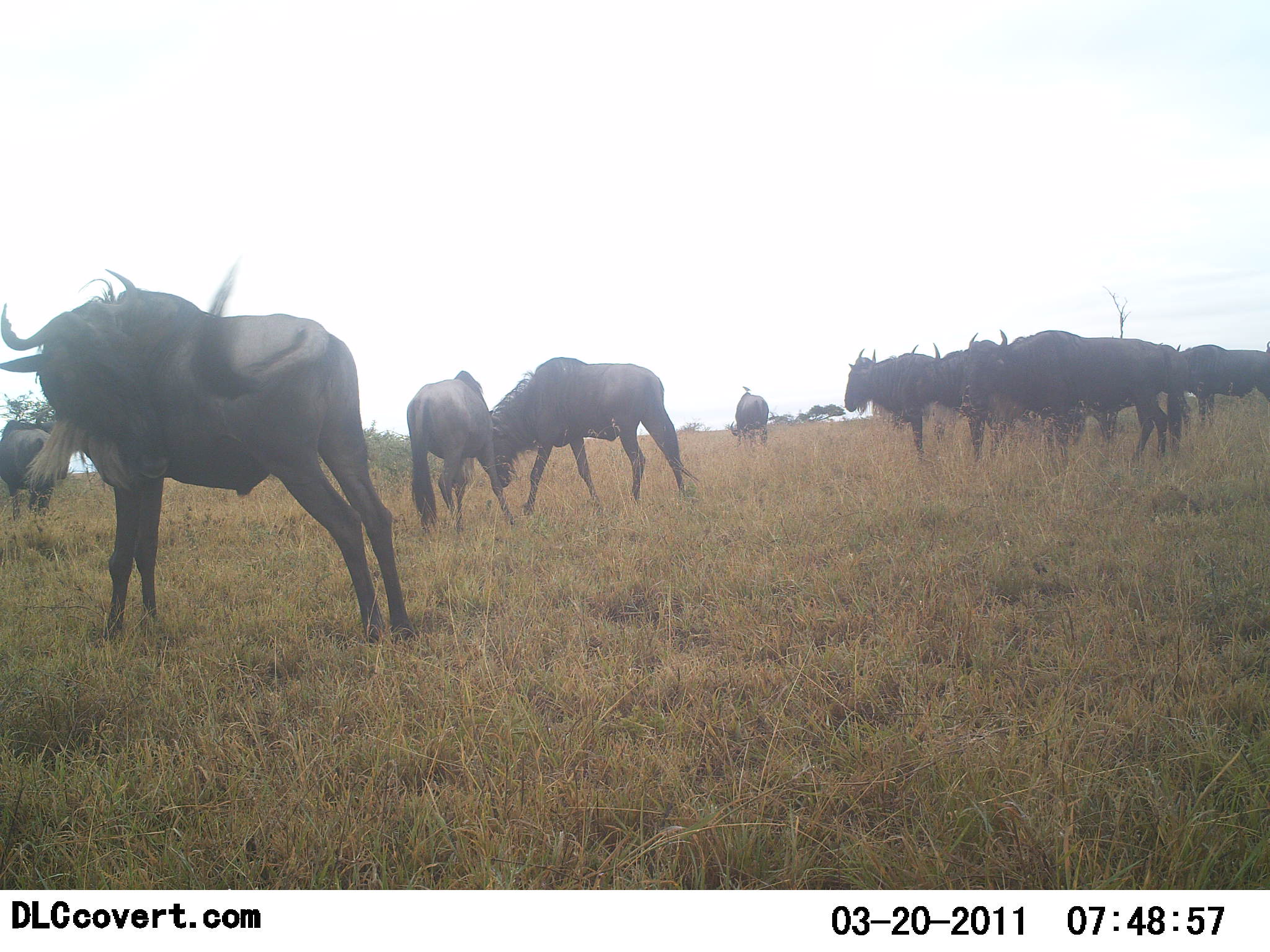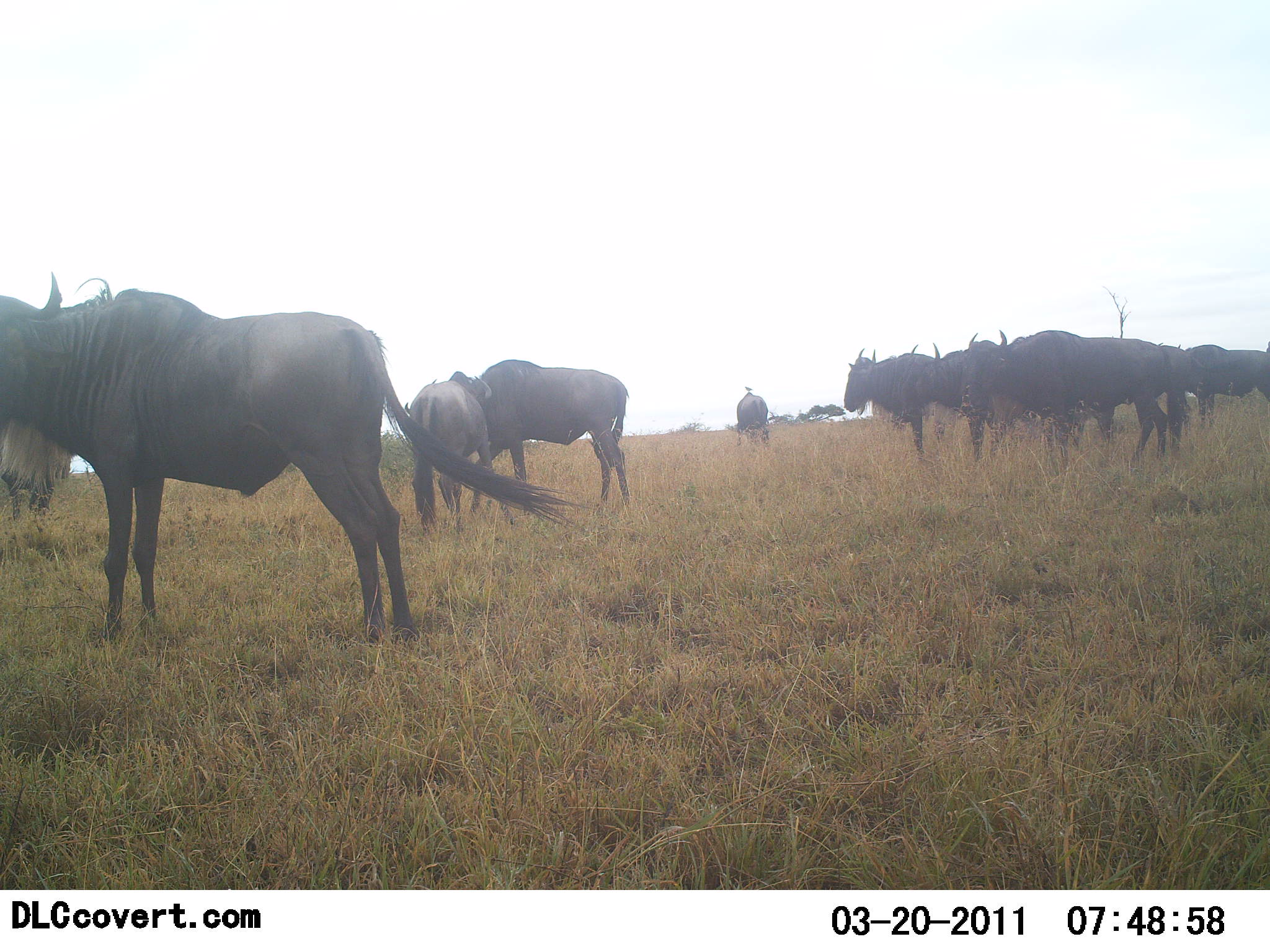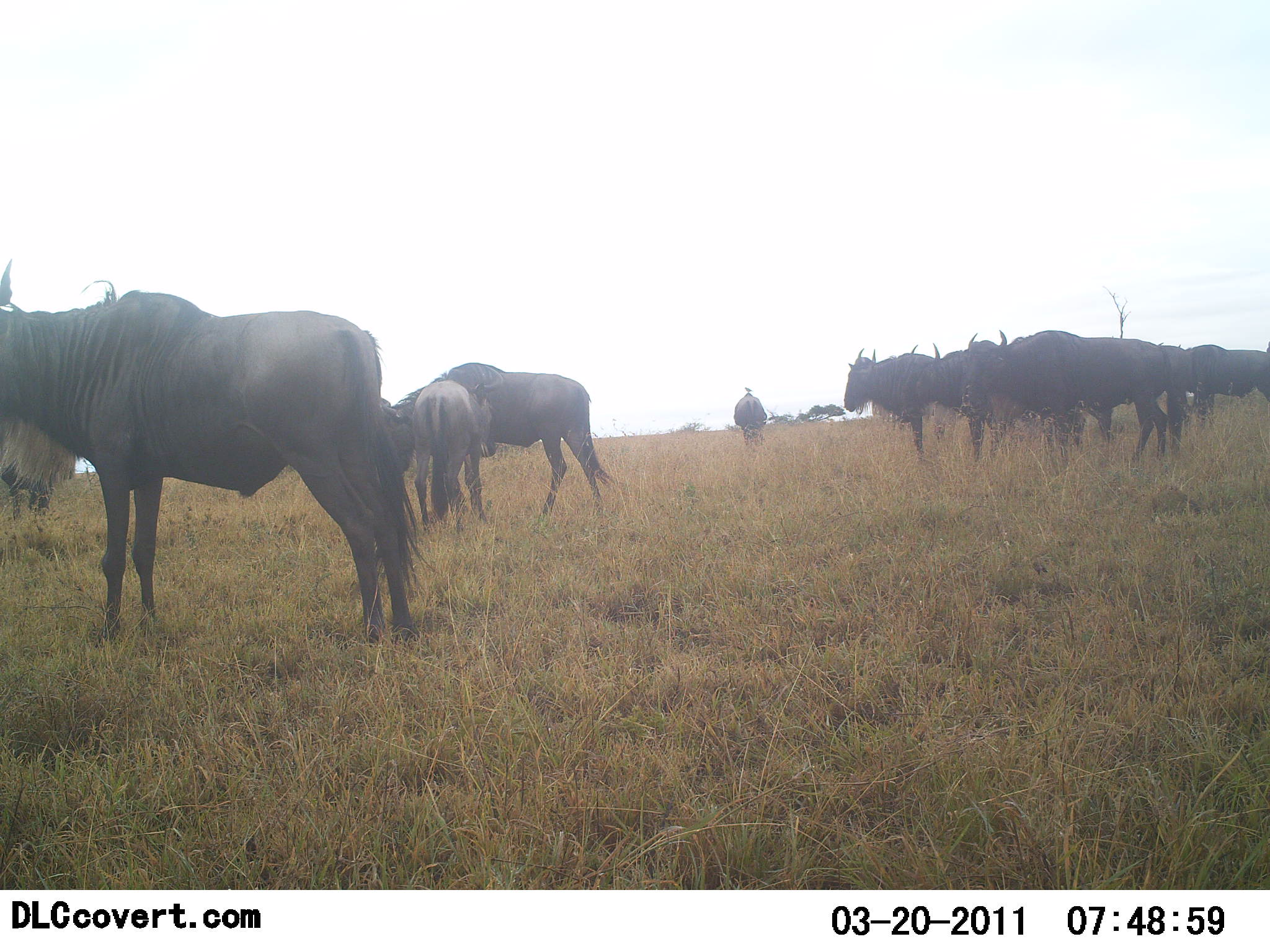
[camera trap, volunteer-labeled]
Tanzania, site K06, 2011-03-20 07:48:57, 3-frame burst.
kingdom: Animalia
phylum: Chordata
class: Mammalia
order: Artiodactyla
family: Bovidae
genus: Connochaetes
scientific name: Connochaetes taurinus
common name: blue wildebeest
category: wildebeest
Wildebeest (blue wildebeest) (Connochaetes taurinus), count 11-50. Behavior (volunteer vote fractions): standing 92%, resting 0%, moving 38%, interacting 0%. Young present (vote fraction): 23%. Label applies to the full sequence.